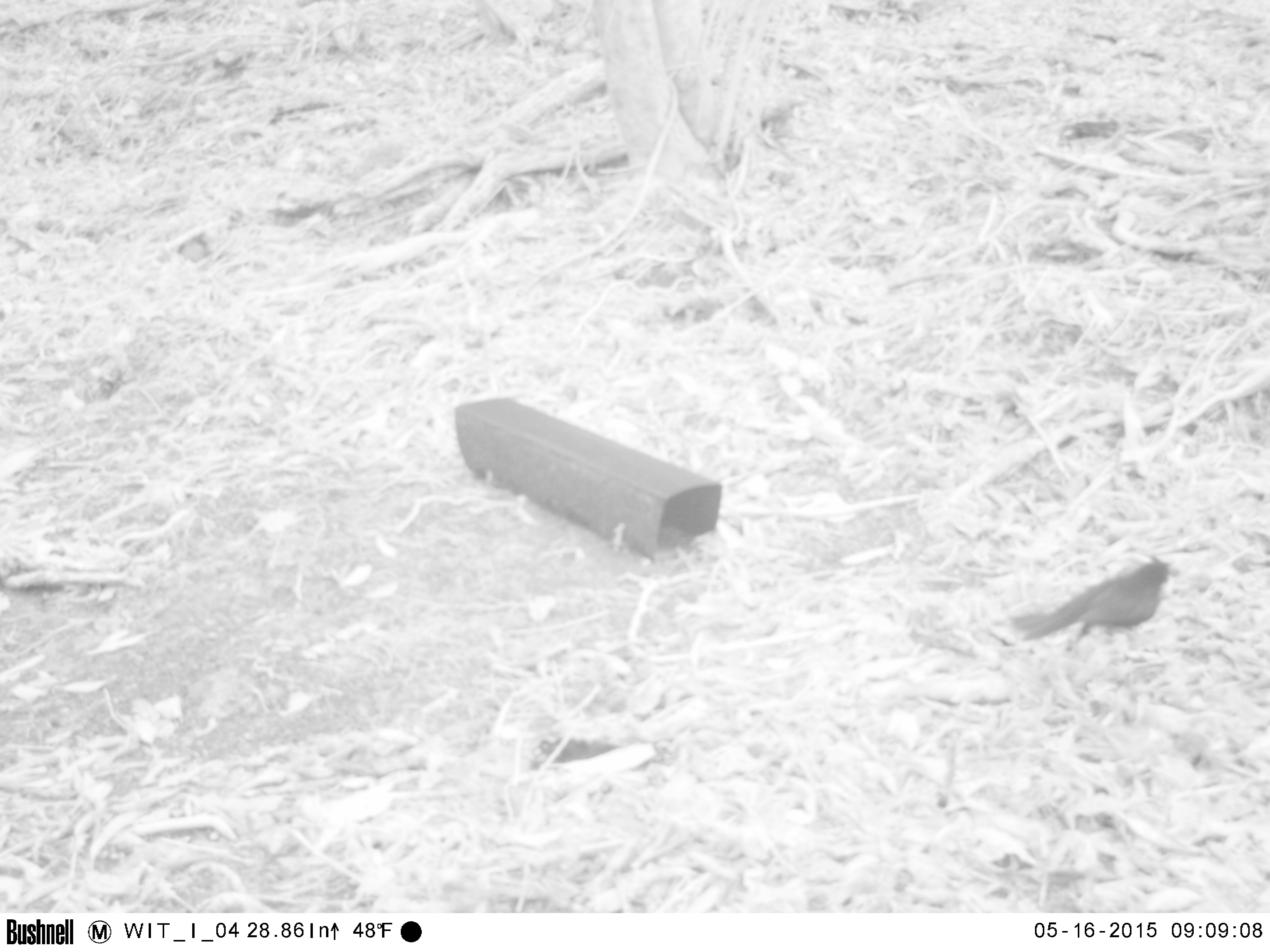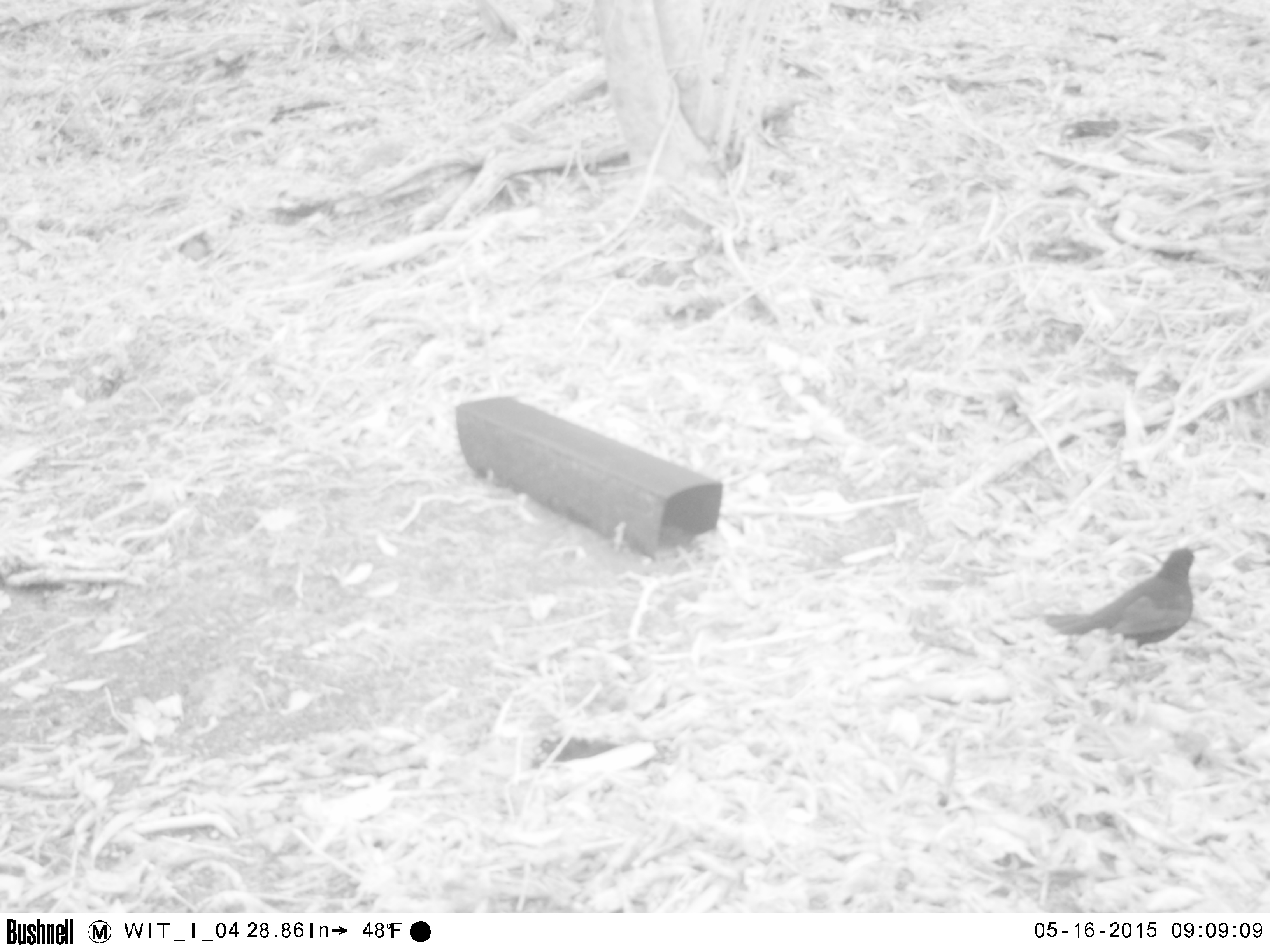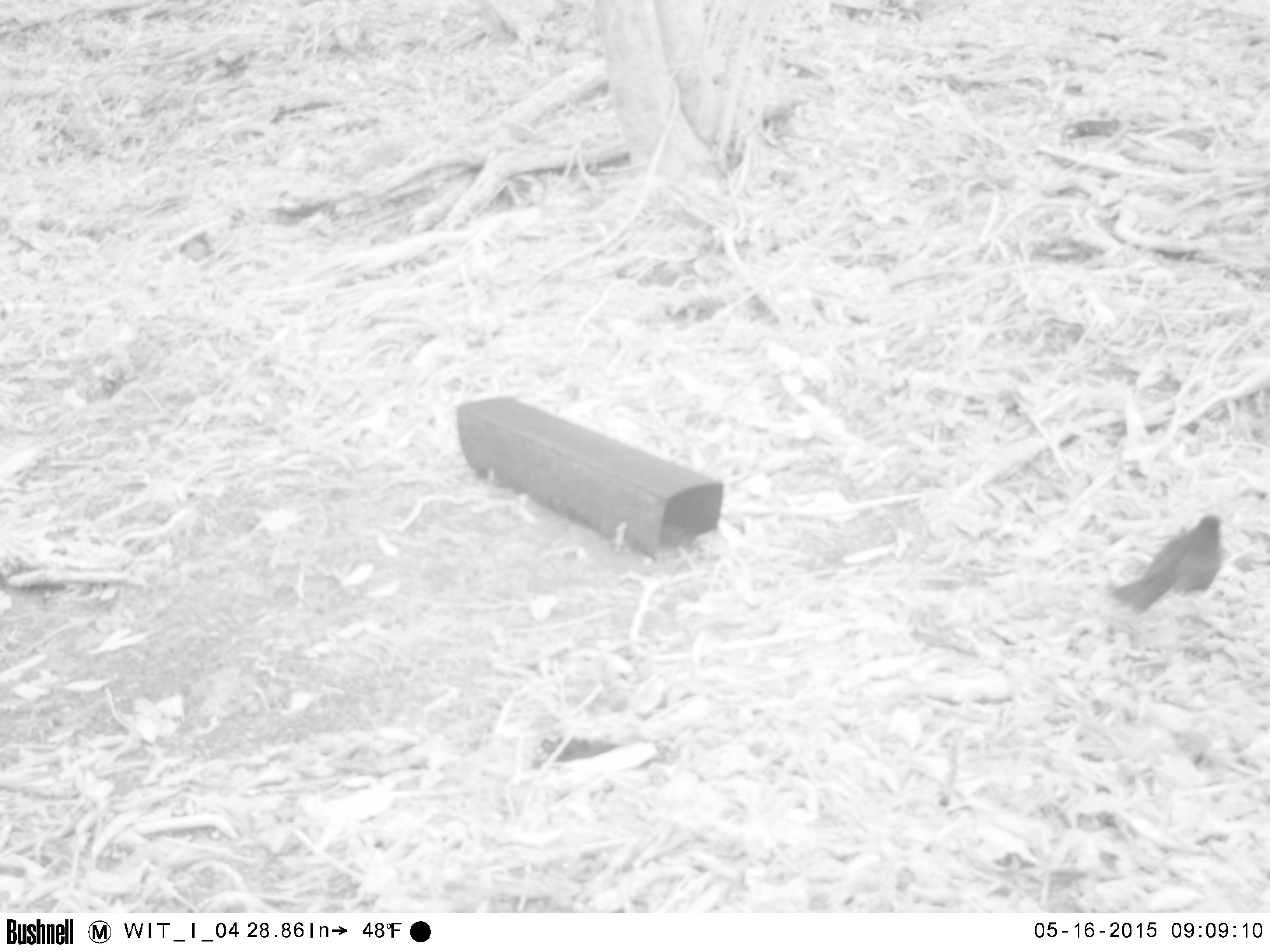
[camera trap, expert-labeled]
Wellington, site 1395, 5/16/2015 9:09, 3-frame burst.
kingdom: Animalia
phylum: Chordata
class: Aves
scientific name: Aves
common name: bird